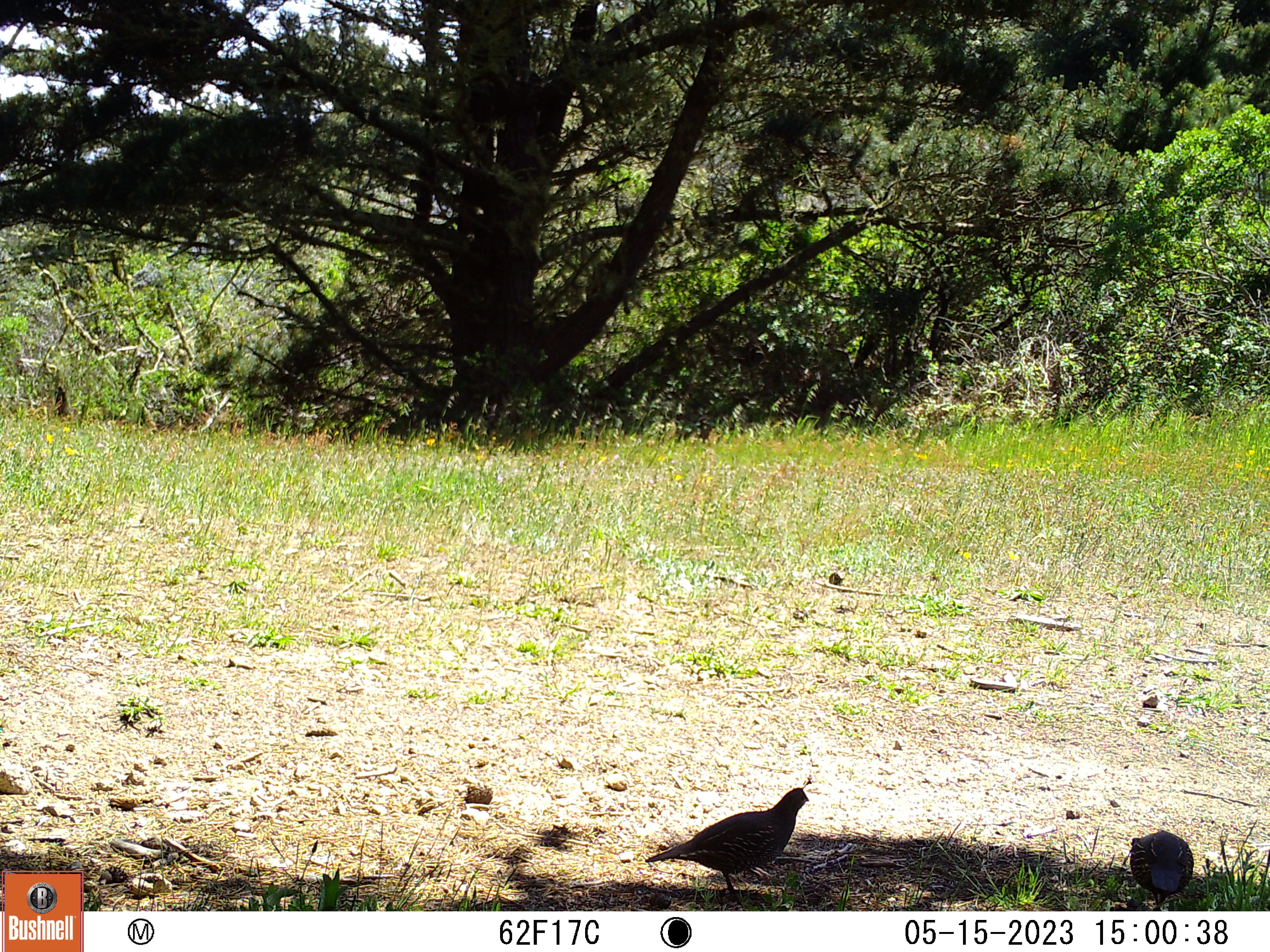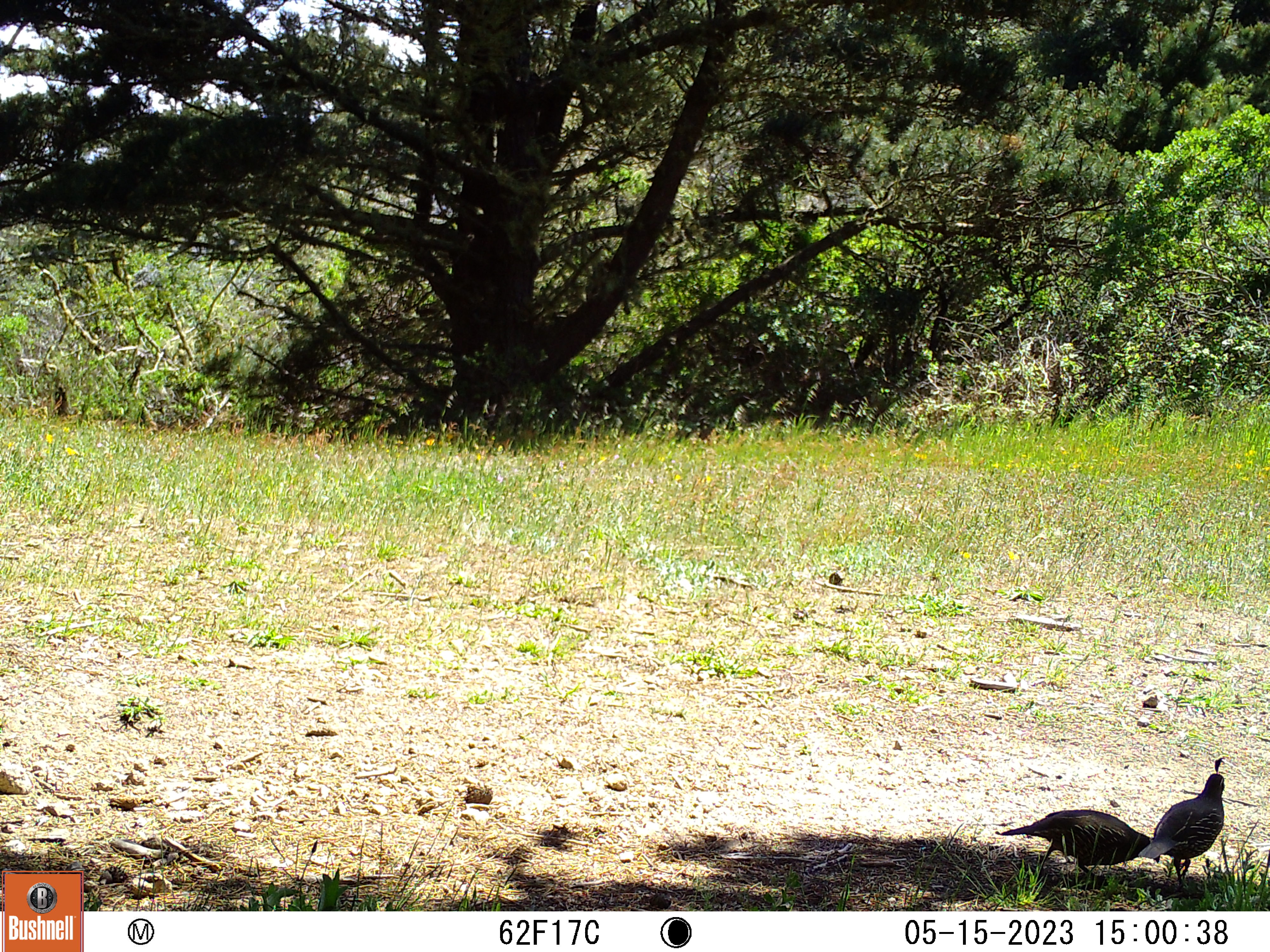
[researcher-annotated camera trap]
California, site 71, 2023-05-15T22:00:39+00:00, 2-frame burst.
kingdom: Animalia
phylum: Chordata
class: Aves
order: Galliformes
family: Odontophoridae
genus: Callipepla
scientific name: Callipepla californica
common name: california quail